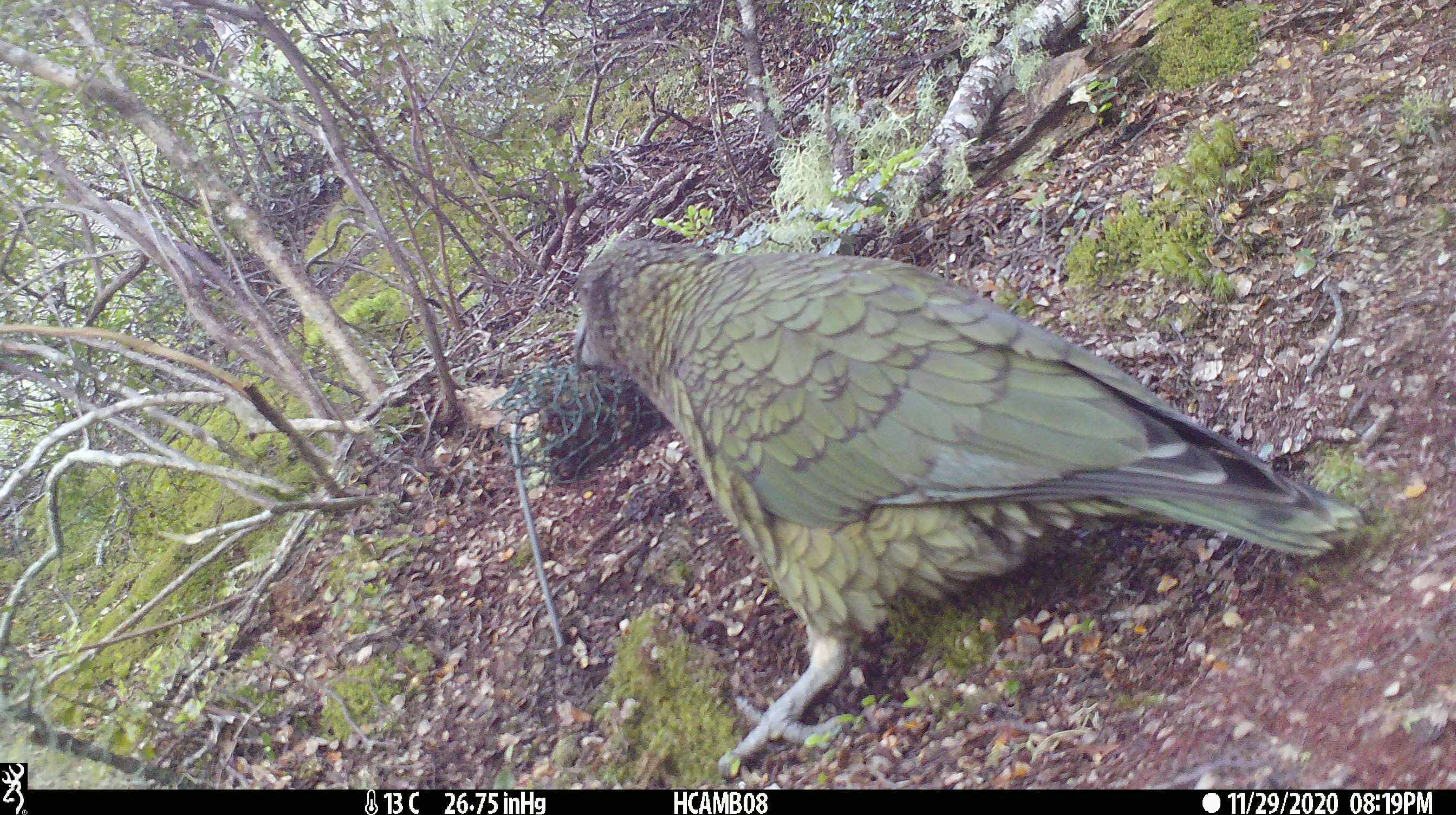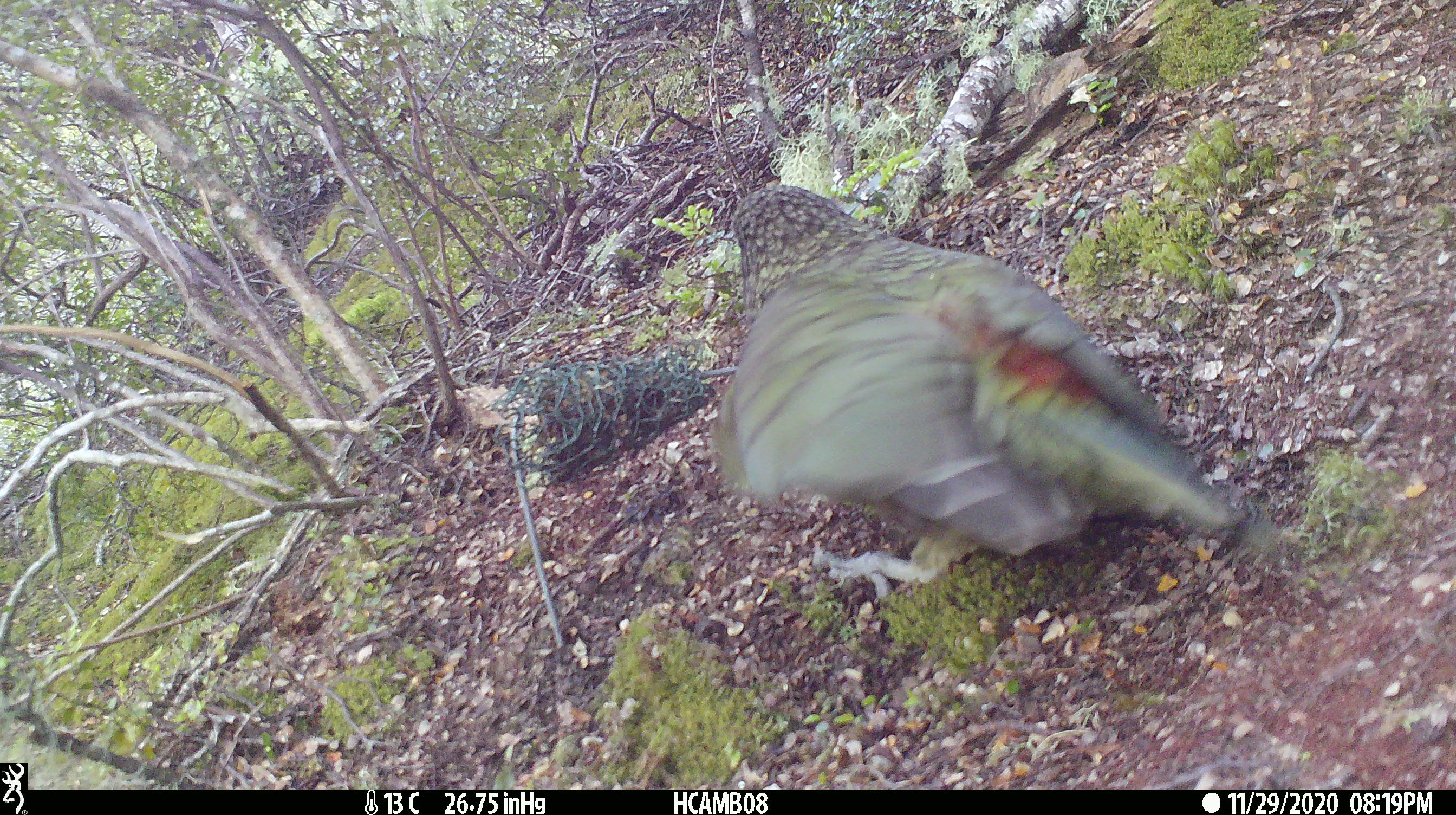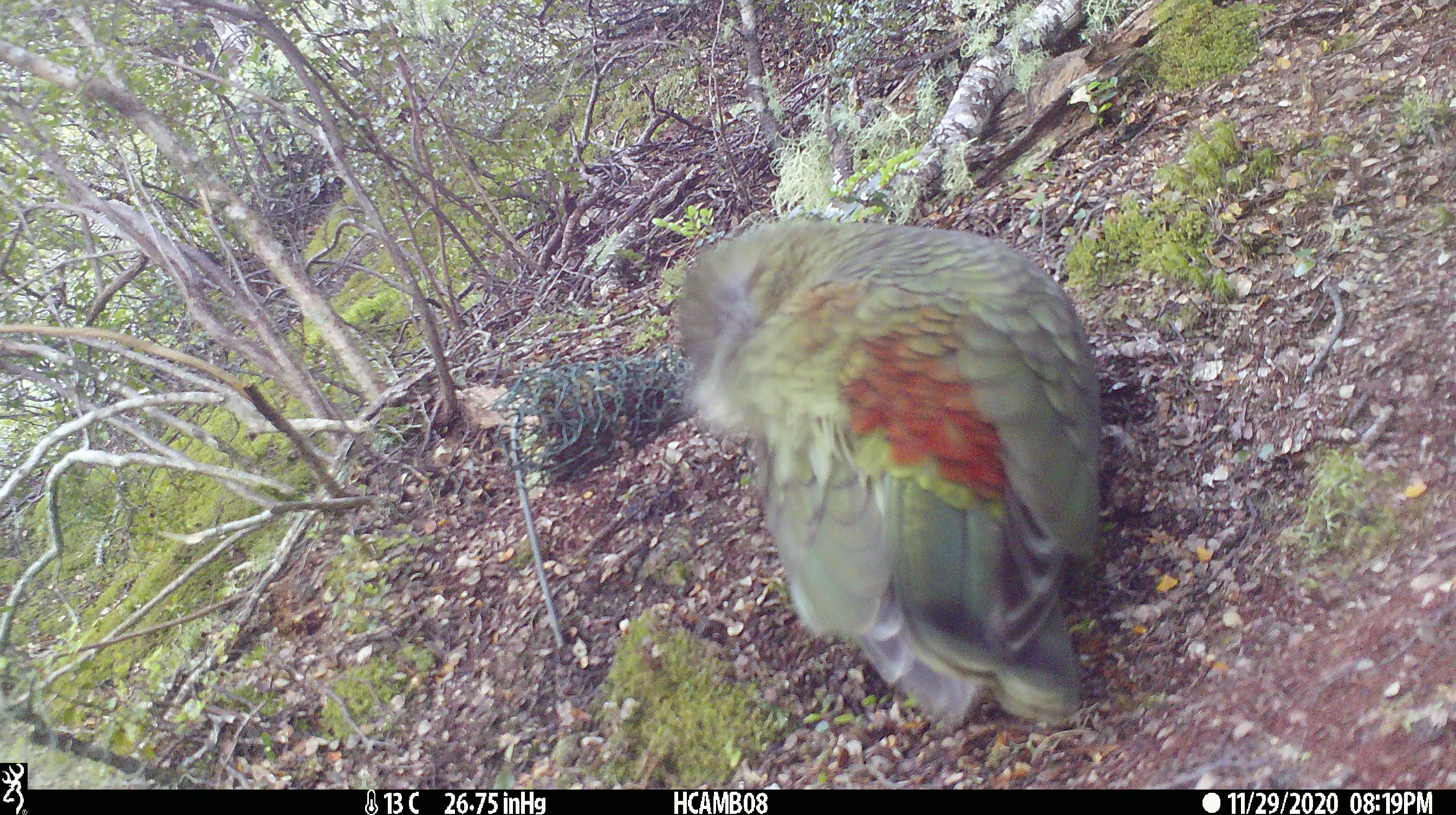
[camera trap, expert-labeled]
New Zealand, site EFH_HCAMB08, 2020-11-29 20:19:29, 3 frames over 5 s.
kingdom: Animalia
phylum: Chordata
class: Aves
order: Psittaciformes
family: Strigopidae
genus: Nestor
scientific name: Nestor notabilis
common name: kea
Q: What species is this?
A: Kea (Nestor notabilis).